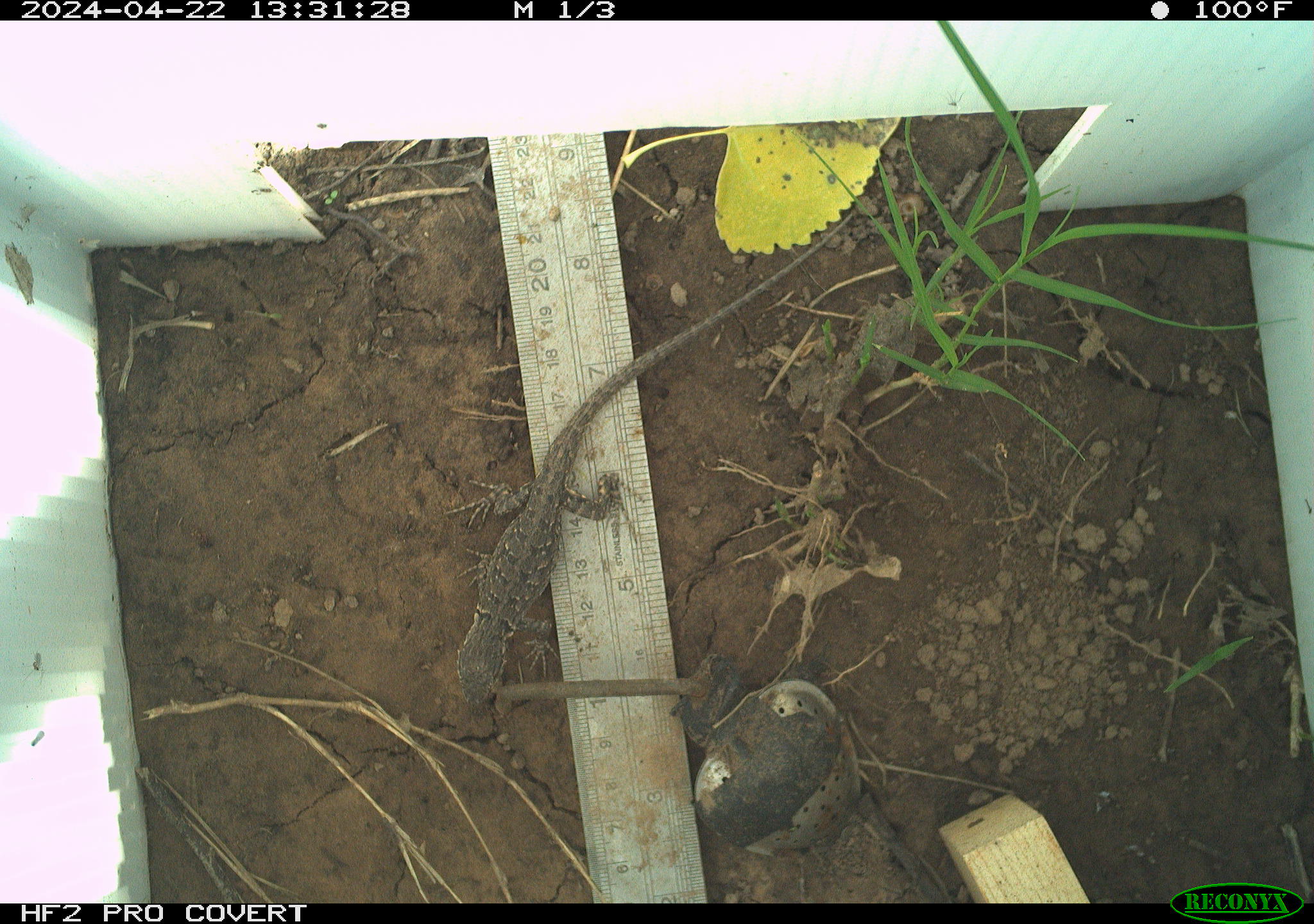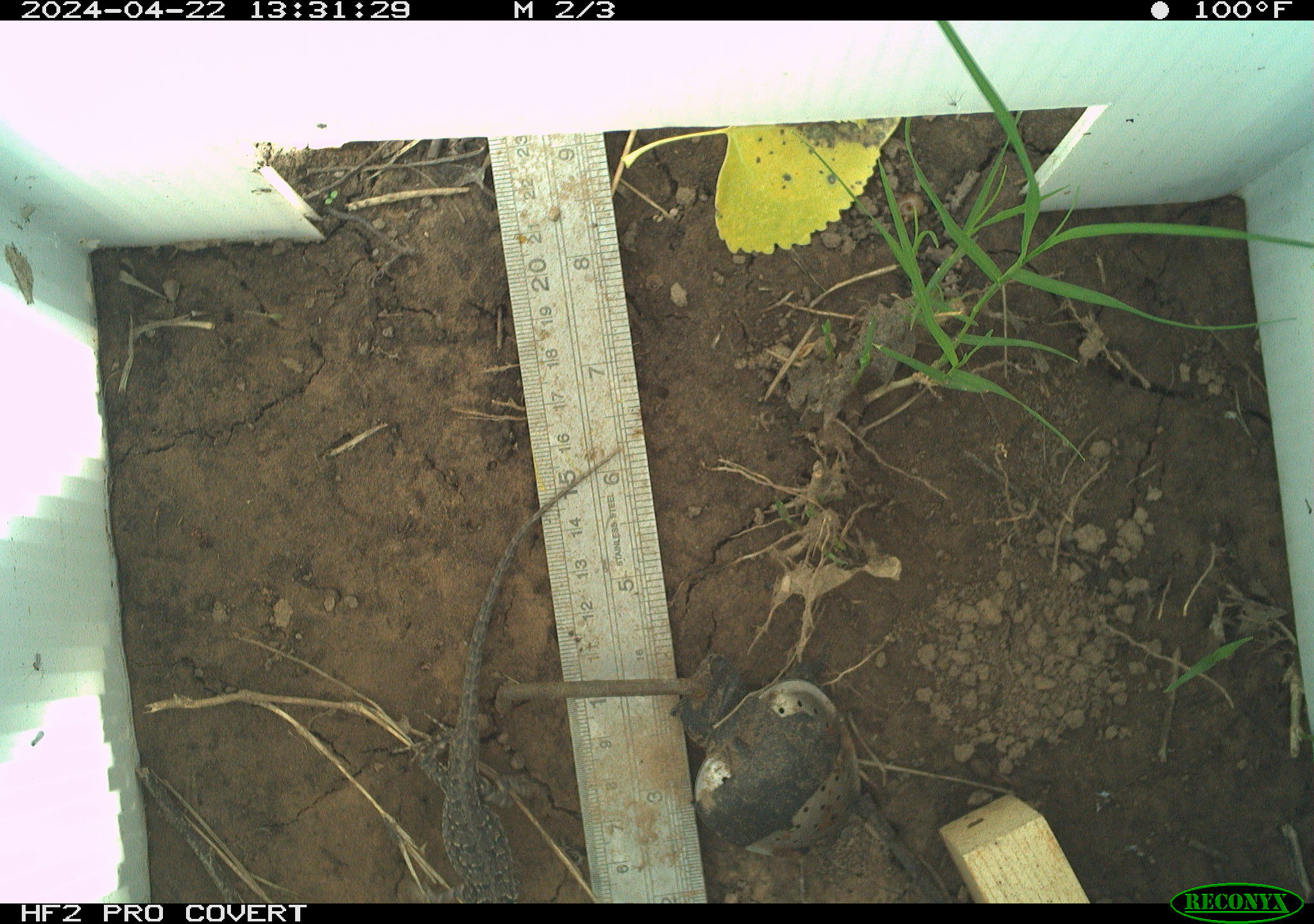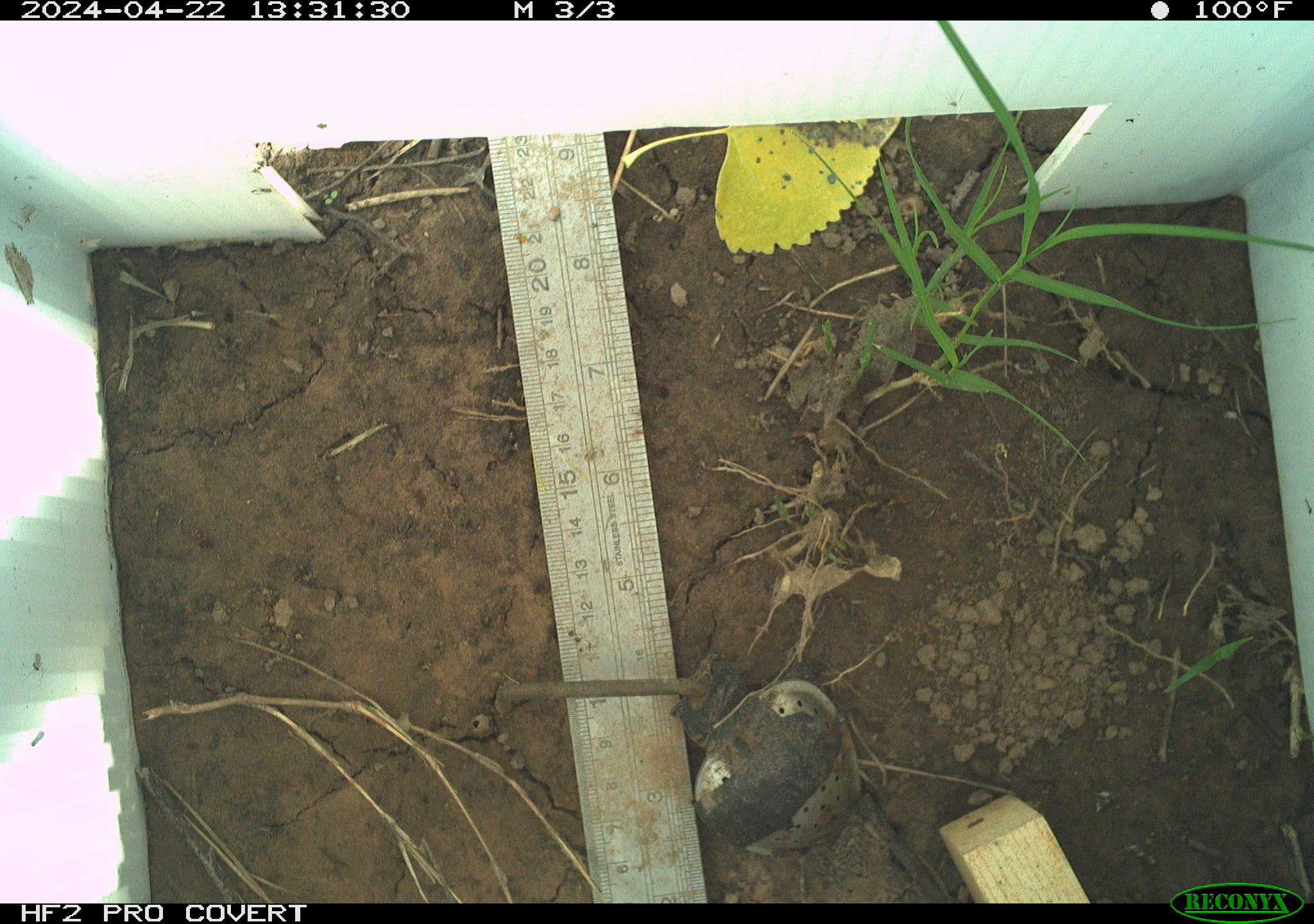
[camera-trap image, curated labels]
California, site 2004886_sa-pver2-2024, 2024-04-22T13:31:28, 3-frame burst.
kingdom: Animalia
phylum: Chordata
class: Reptilia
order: Squamata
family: Phrynosomatidae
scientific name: Phrynosomatidae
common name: phrynosomatid lizards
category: phrynosomatidae family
Phrynosomatidae family (phrynosomatid lizards) (Phrynosomatidae).